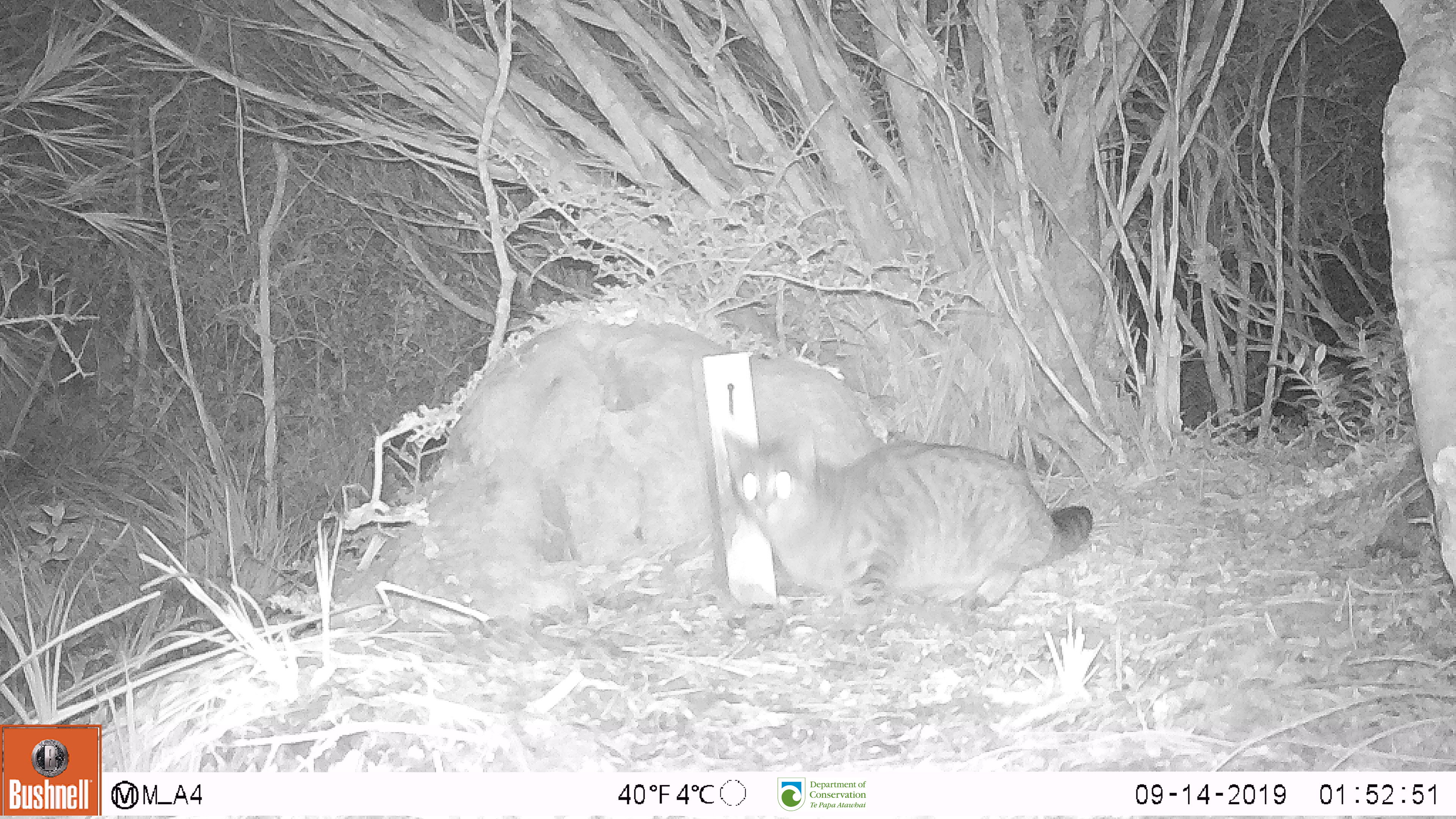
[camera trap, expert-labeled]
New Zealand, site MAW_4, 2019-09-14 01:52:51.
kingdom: Animalia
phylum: Chordata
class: Mammalia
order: Carnivora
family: Felidae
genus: Felis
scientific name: Felis catus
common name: domestic cat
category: cat